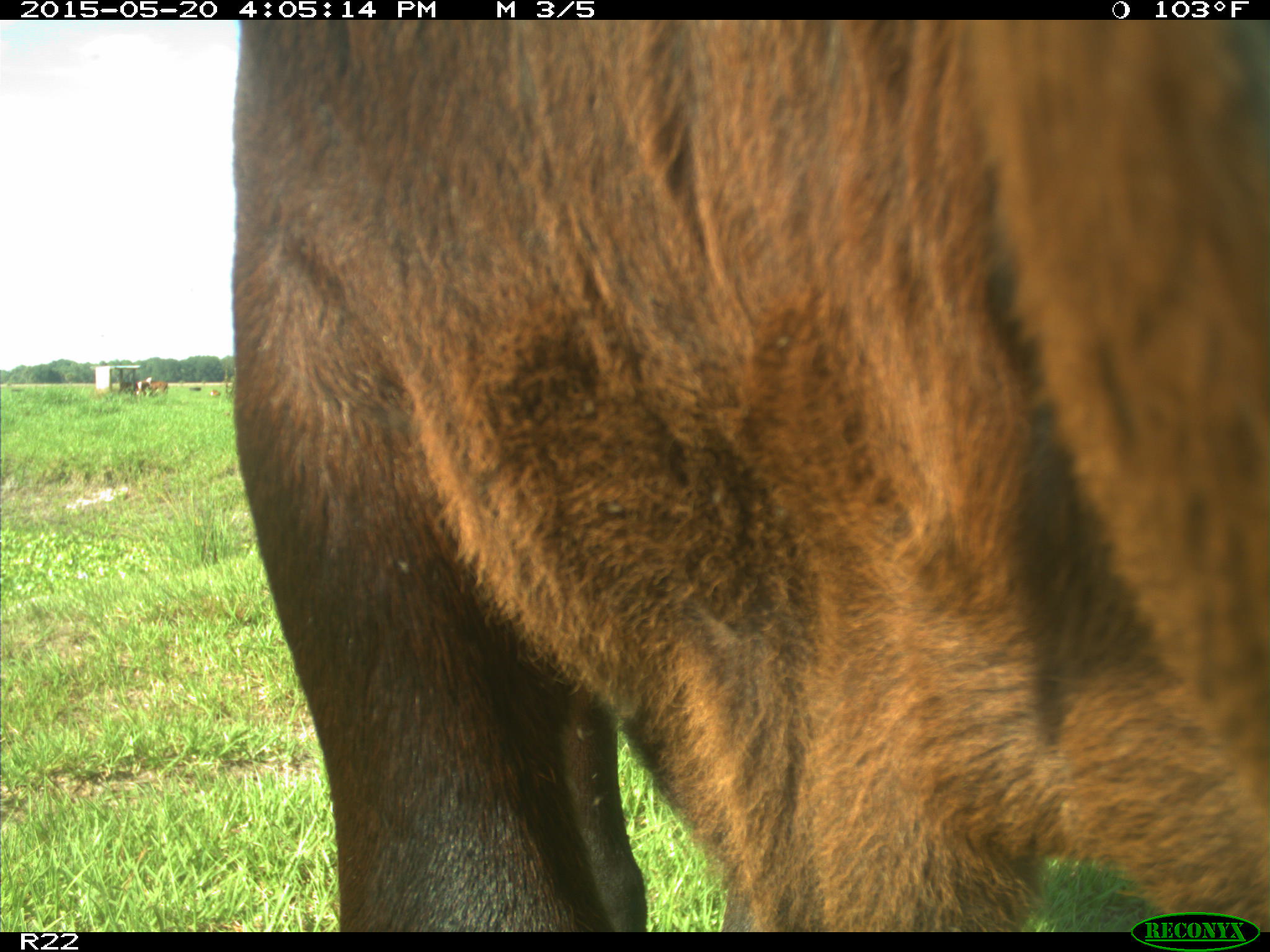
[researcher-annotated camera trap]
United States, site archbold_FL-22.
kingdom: Animalia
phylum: Chordata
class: Mammalia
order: Artiodactyla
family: Bovidae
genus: Bos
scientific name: Bos taurus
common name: domestic cow